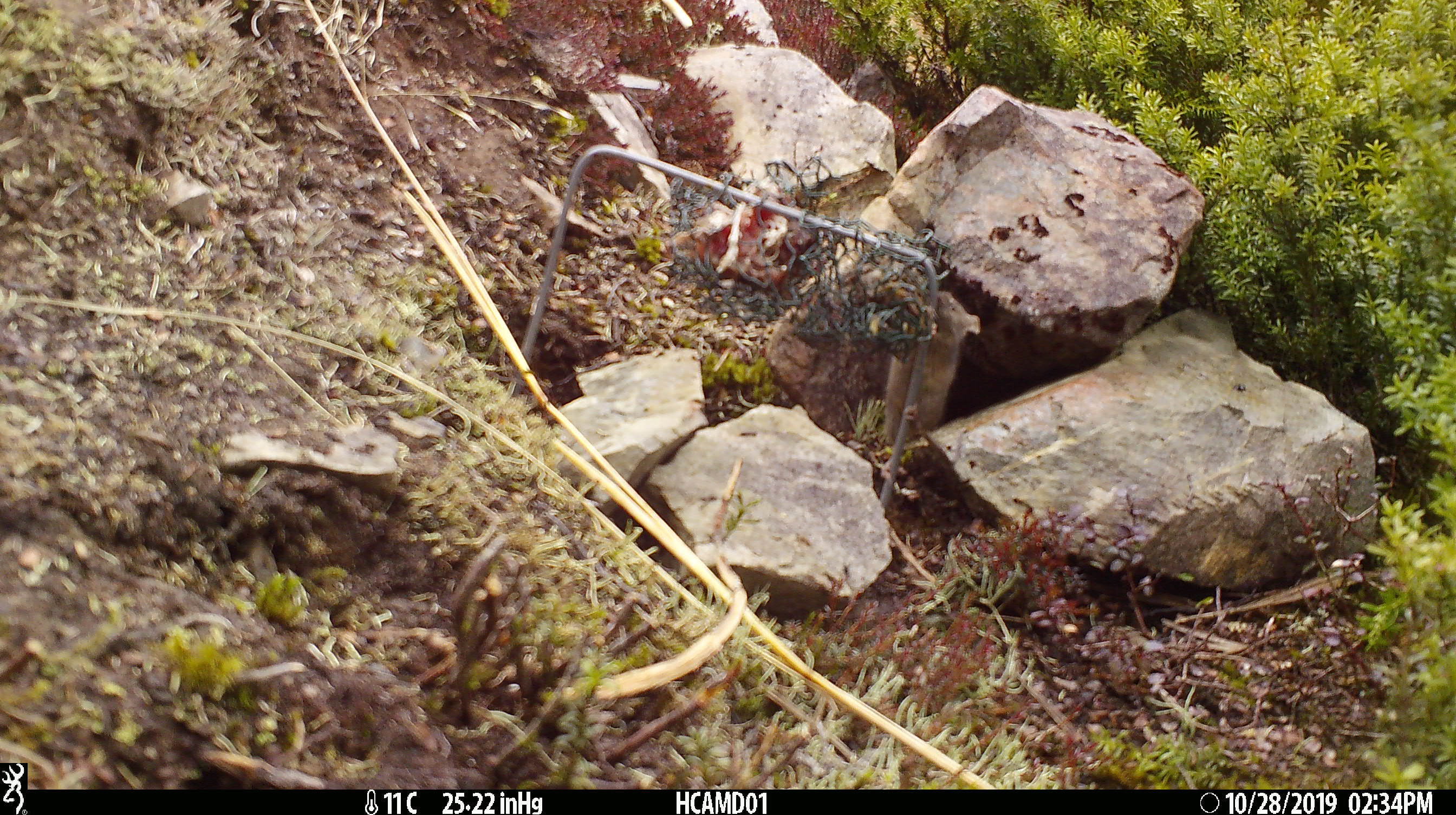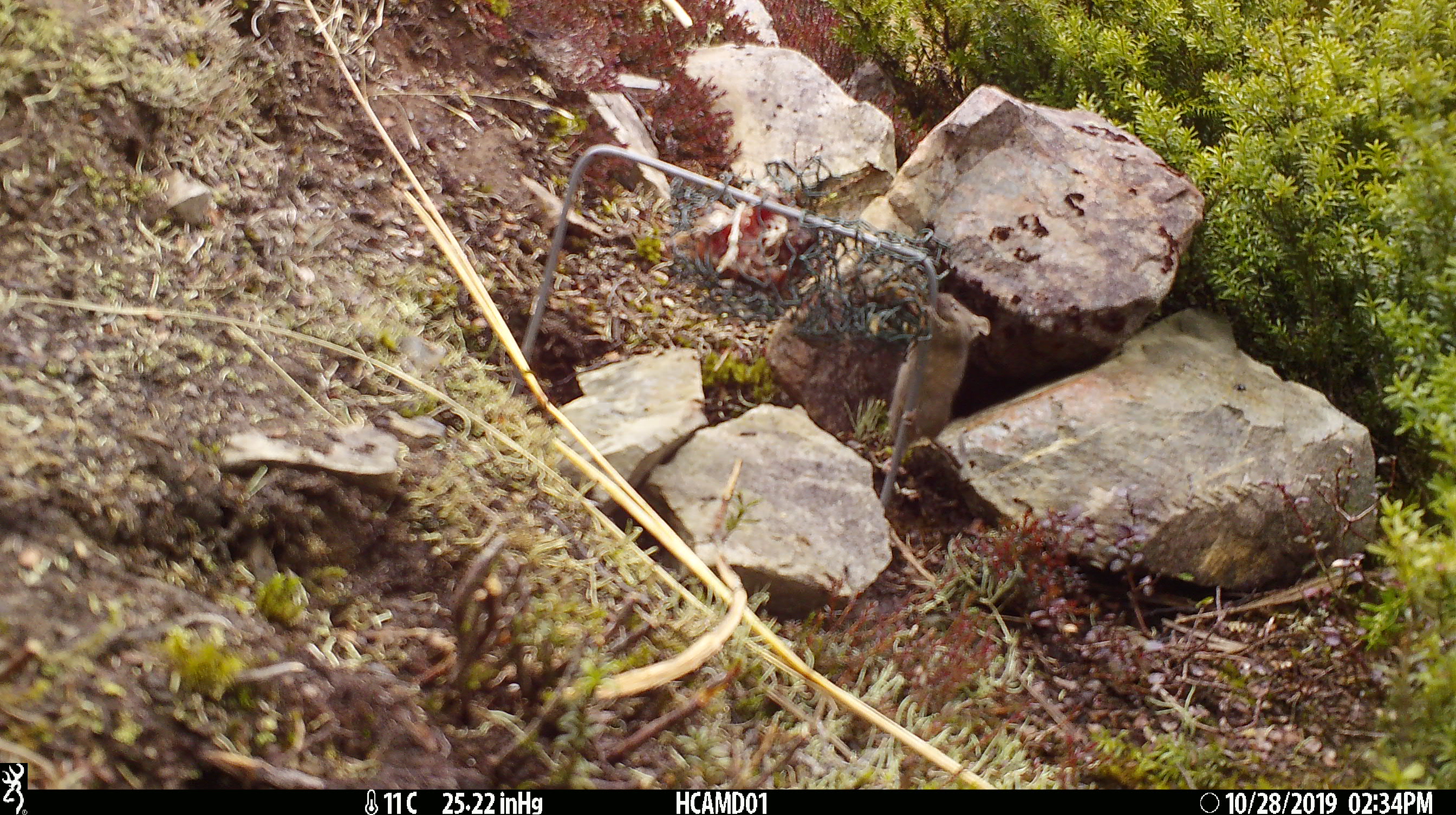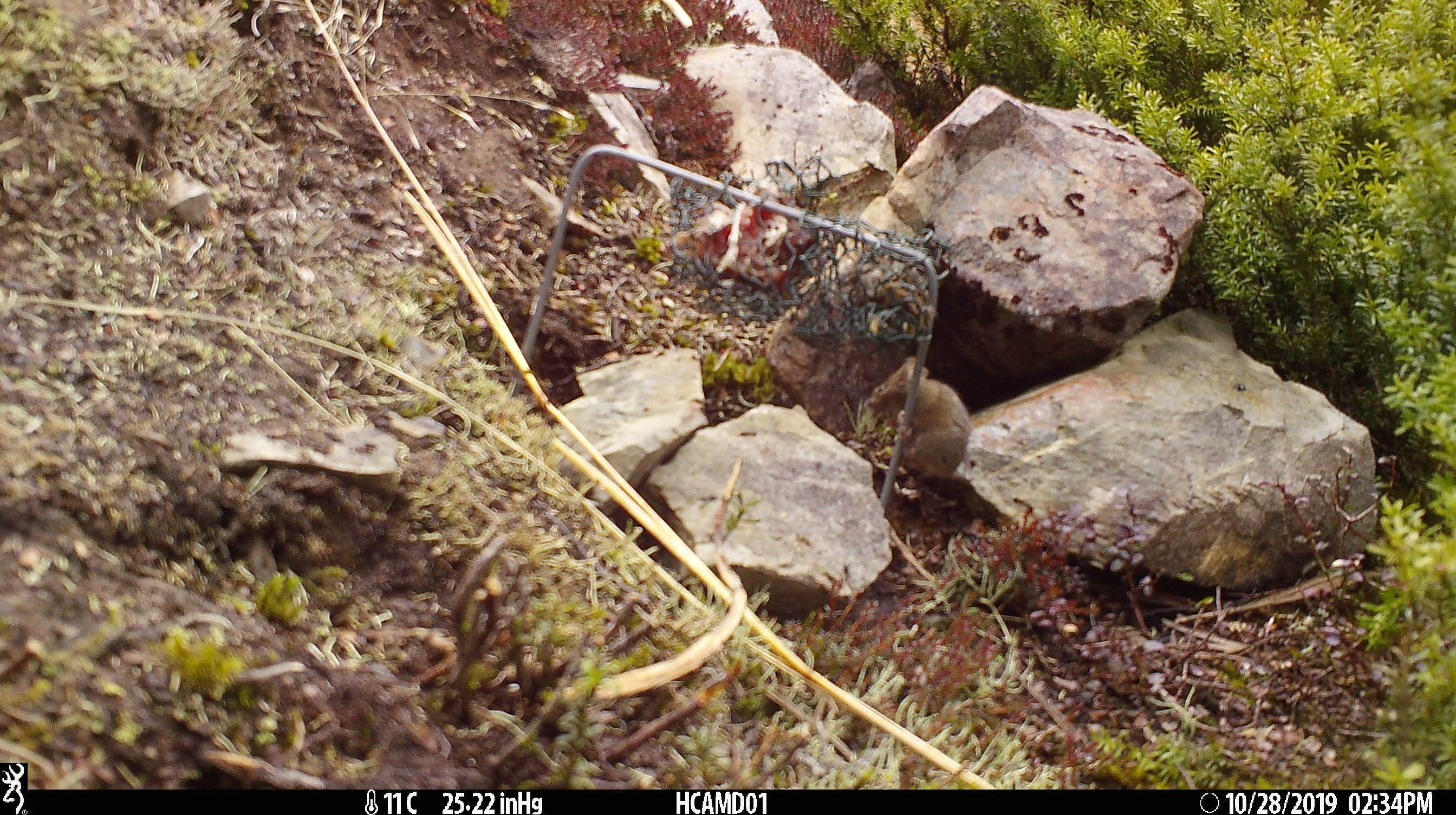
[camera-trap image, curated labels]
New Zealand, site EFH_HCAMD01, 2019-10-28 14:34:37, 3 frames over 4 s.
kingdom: Animalia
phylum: Chordata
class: Mammalia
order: Rodentia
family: Muridae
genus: Mus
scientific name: Mus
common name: mouse